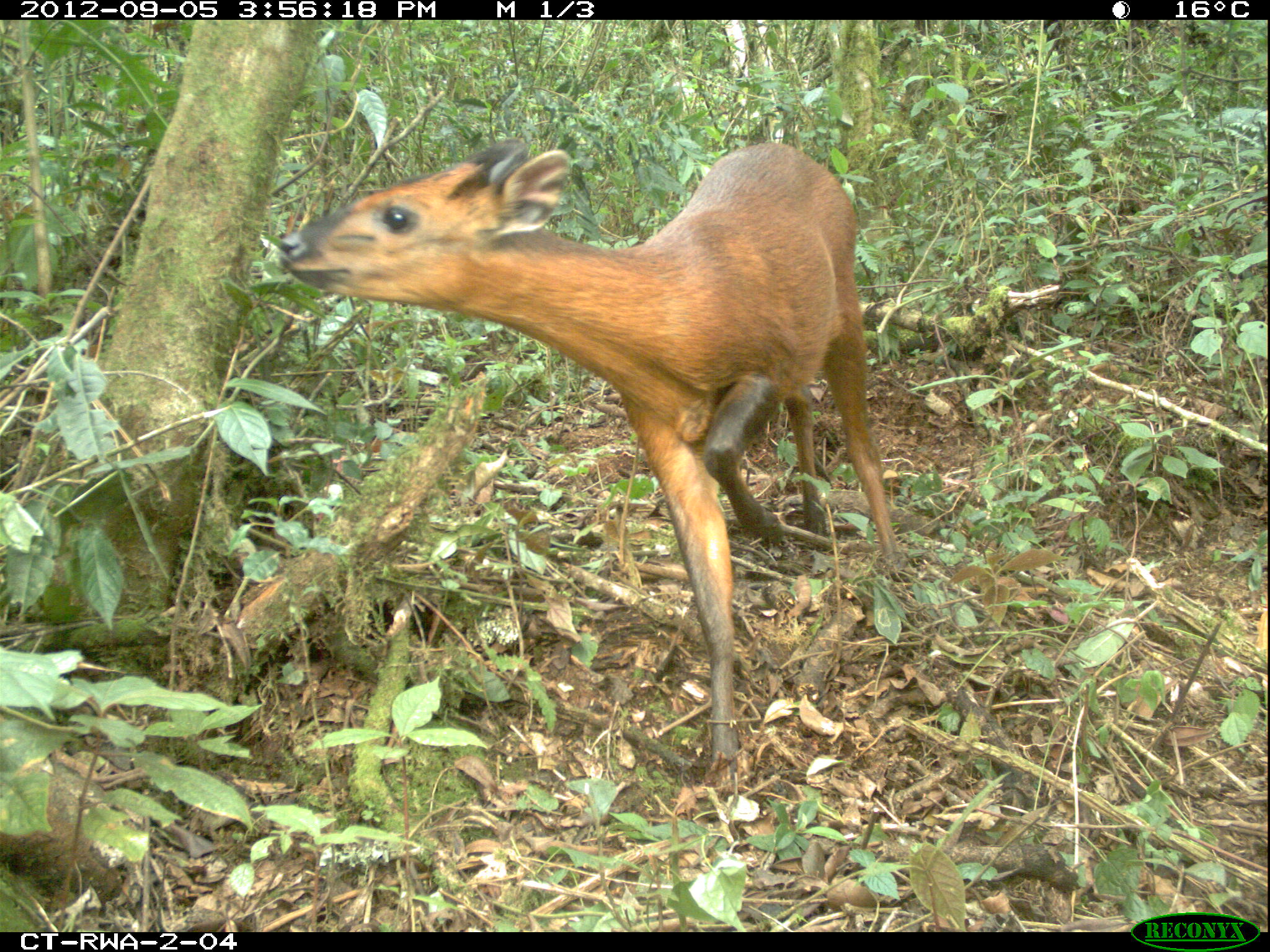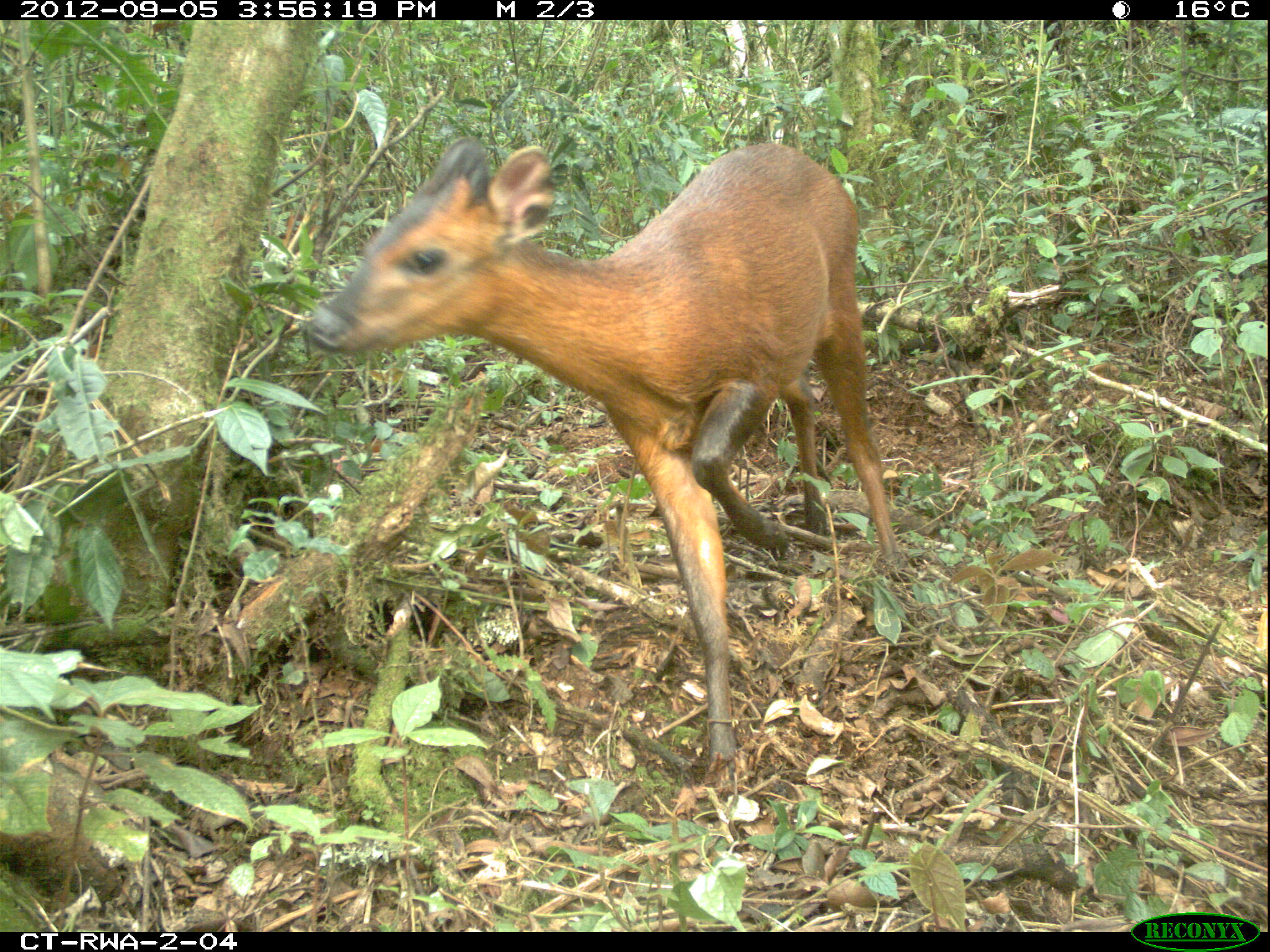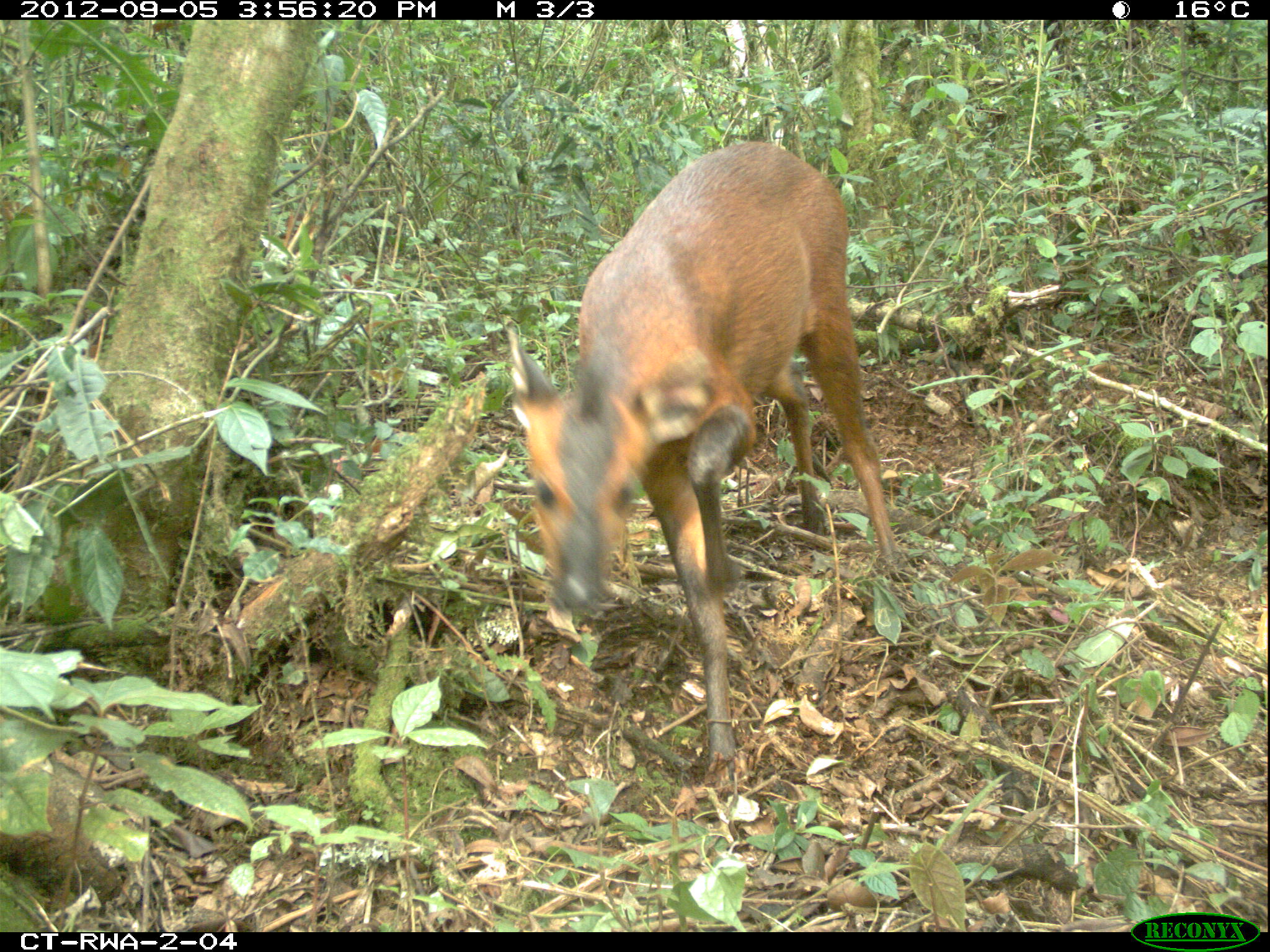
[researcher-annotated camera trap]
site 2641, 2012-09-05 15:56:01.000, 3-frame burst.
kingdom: Animalia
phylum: Chordata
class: Mammalia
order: Artiodactyla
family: Bovidae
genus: Cephalophus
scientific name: Cephalophus nigrifrons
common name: black-fronted duiker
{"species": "Cephalophus nigrifrons (black-fronted duiker)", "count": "1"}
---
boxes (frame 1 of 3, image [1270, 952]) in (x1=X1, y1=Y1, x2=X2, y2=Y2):
cephalophus nigrifrons: (x1=277, y1=140, x2=912, y2=786)